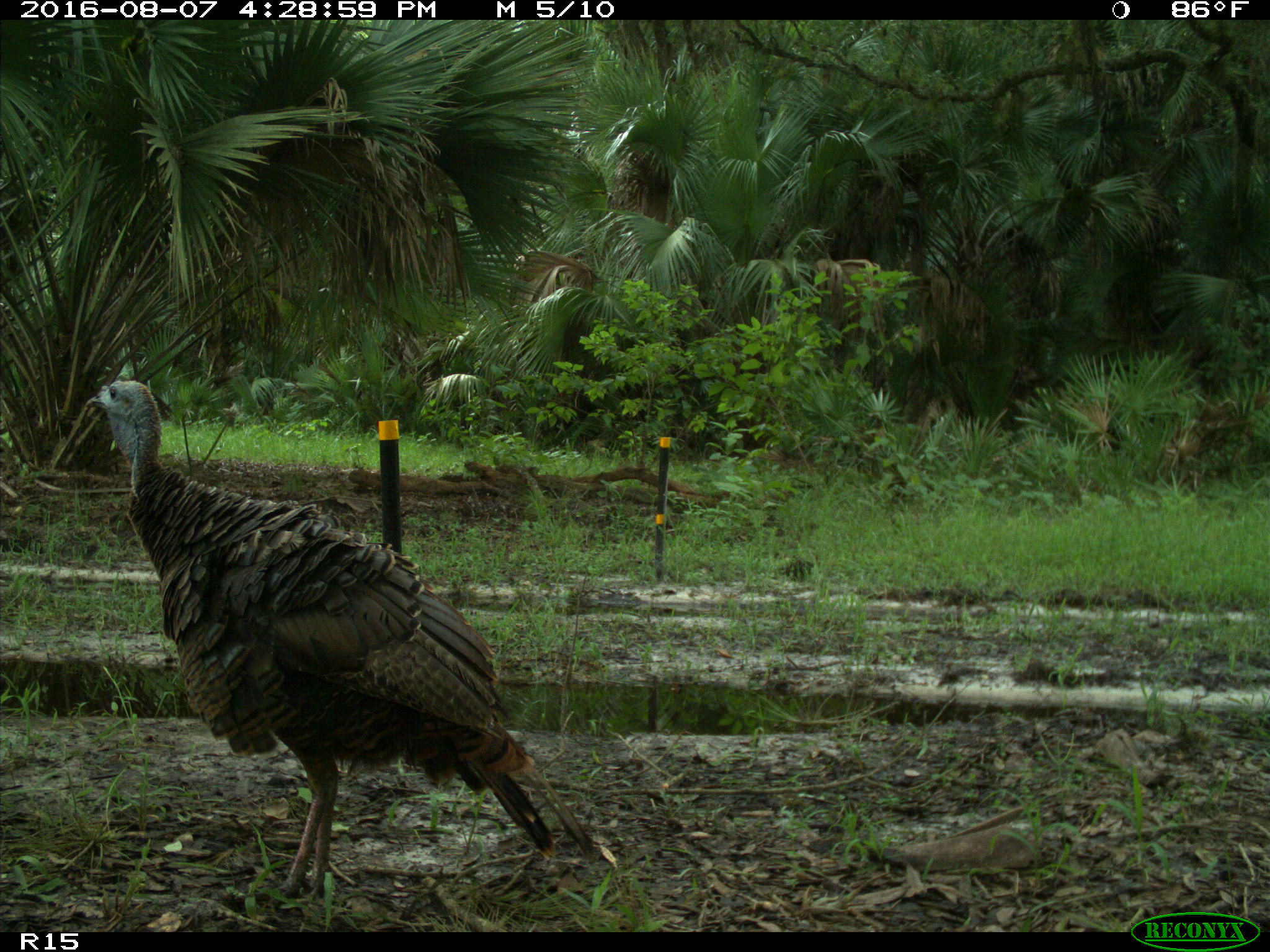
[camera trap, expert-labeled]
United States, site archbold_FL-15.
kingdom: Animalia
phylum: Chordata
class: Aves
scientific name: Aves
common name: birds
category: unidentified bird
Unidentified bird (birds) (Aves).